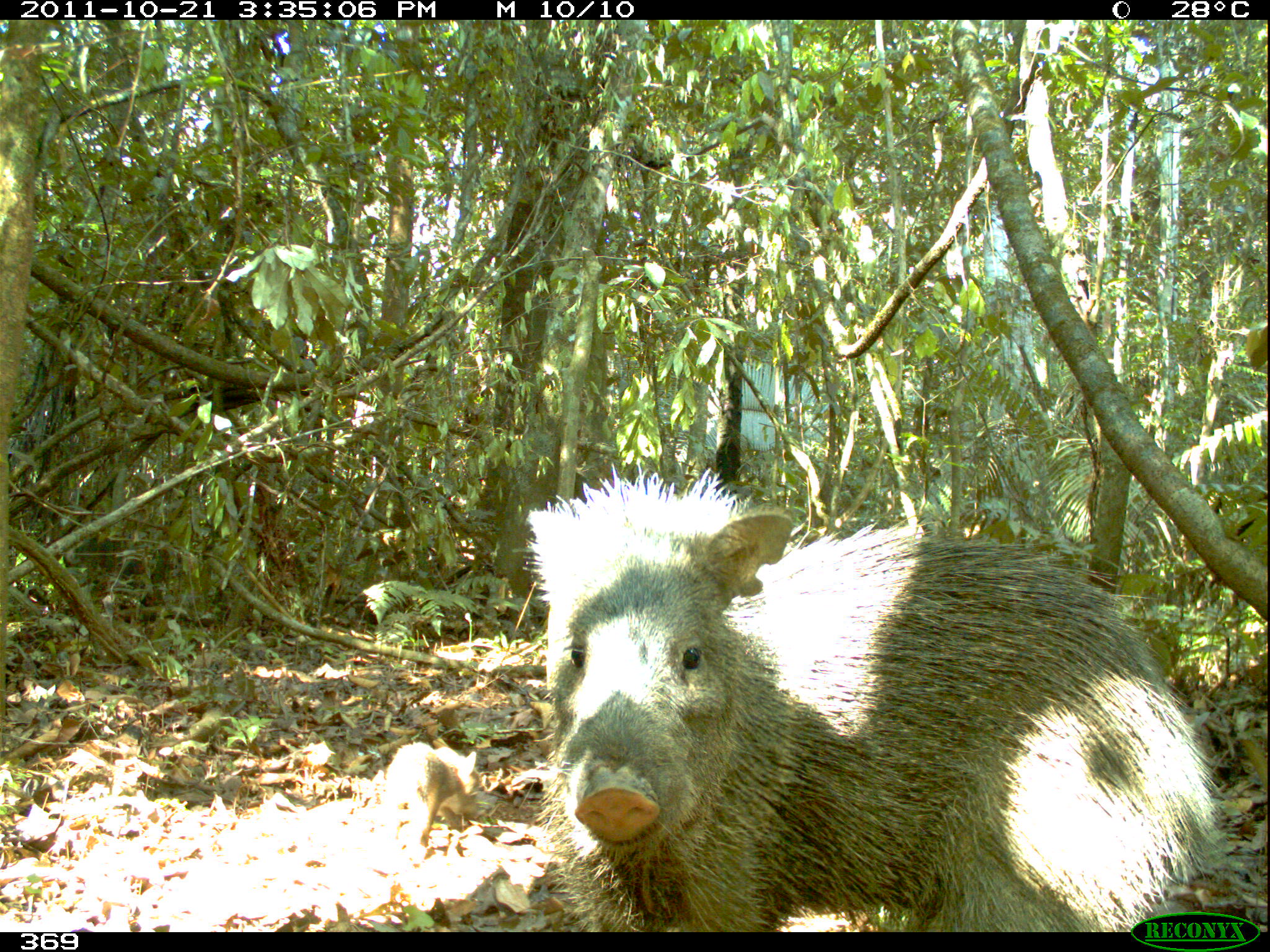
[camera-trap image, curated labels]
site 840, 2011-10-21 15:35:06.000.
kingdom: Animalia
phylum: Chordata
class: Mammalia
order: Artiodactyla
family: Tayassuidae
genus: Pecari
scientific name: Pecari tajacu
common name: collared peccary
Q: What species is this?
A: Pecari tajacu (collared peccary).